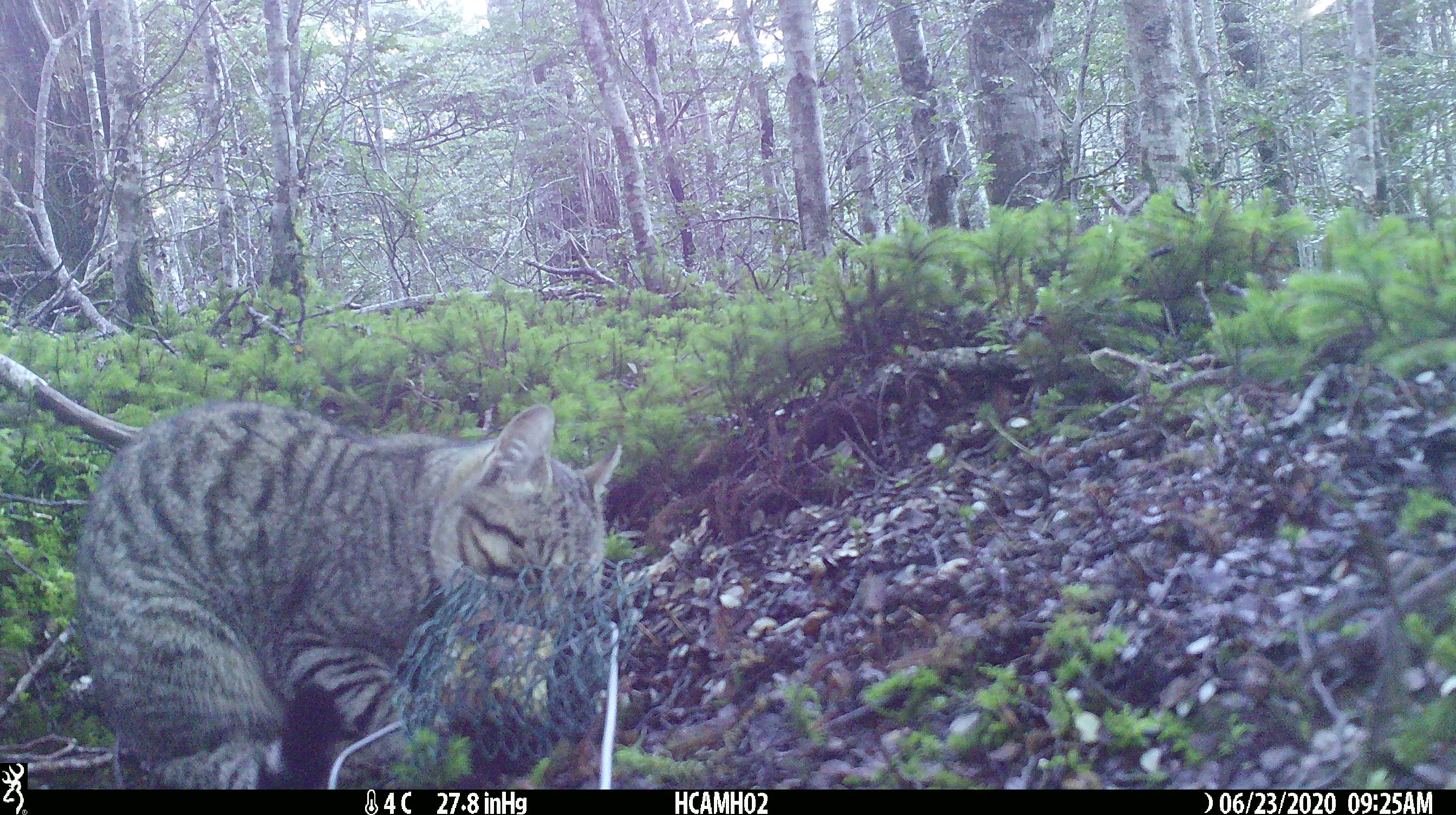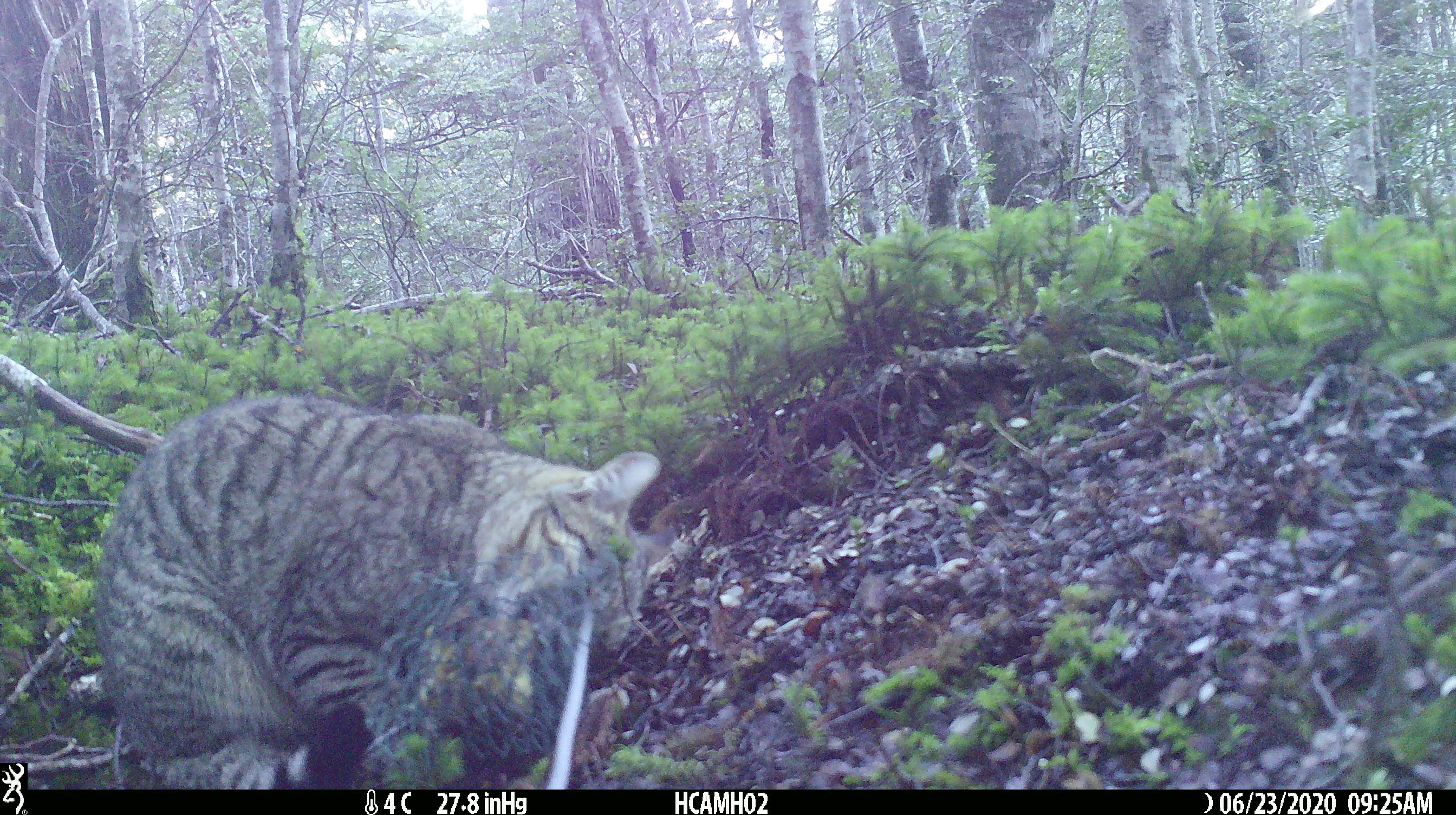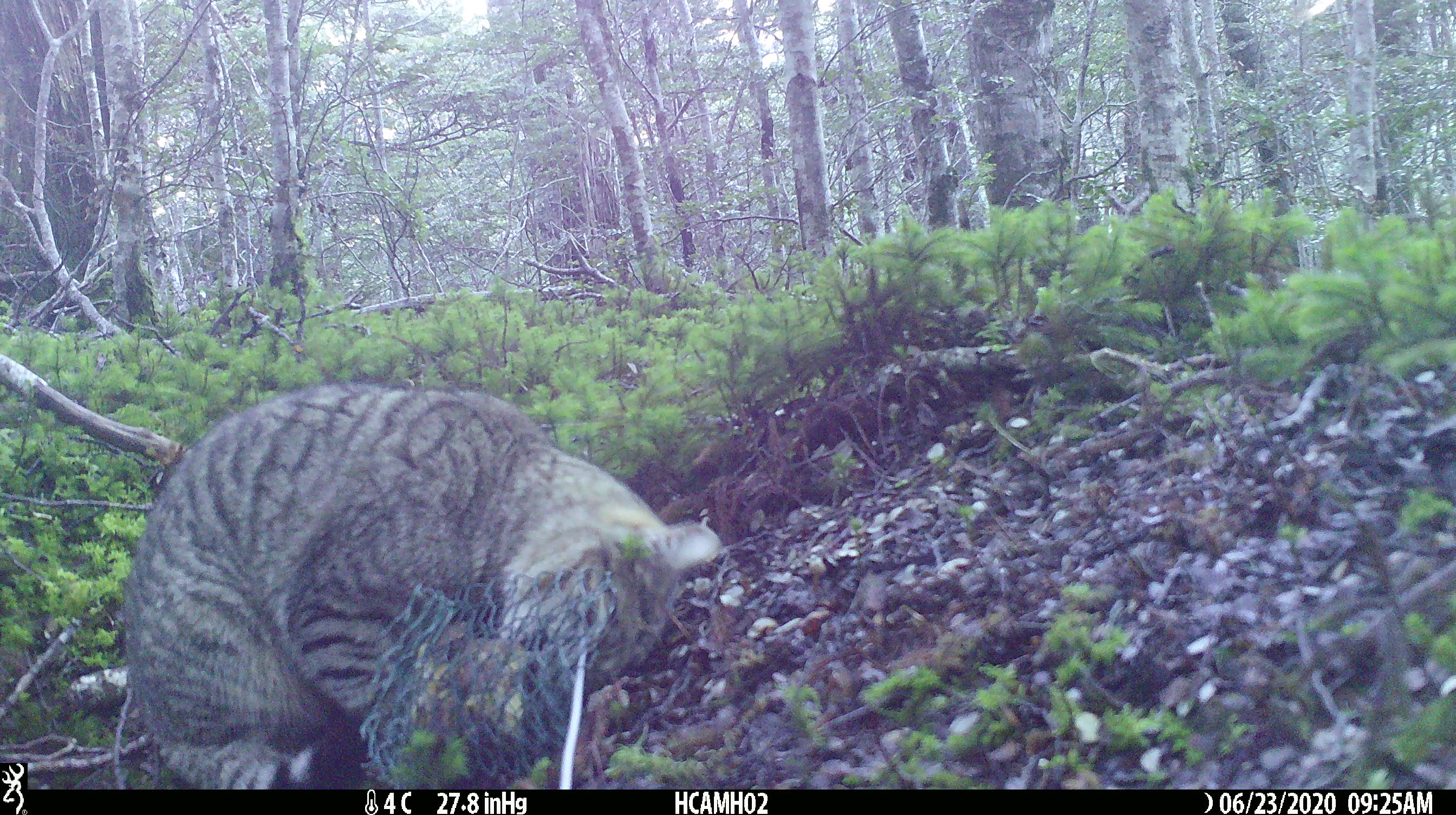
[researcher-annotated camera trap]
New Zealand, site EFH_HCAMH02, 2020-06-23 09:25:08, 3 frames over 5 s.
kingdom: Animalia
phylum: Chordata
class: Mammalia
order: Carnivora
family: Felidae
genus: Felis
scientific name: Felis catus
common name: domestic cat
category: cat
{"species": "cat (domestic cat) (Felis catus)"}